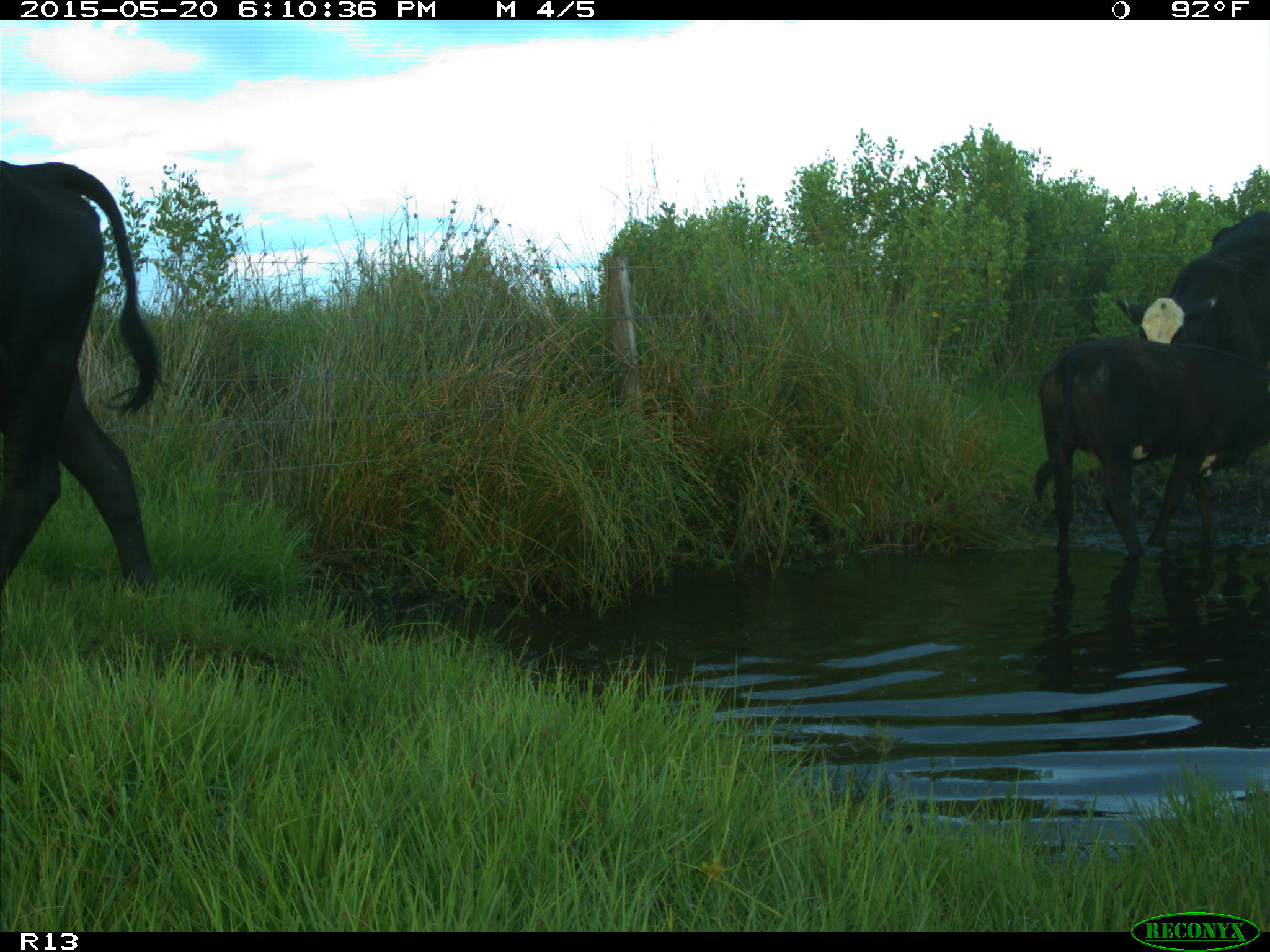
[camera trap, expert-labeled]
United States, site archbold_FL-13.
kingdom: Animalia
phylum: Chordata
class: Mammalia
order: Artiodactyla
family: Bovidae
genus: Bos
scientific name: Bos taurus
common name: domestic cow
Bos taurus (domestic cow).